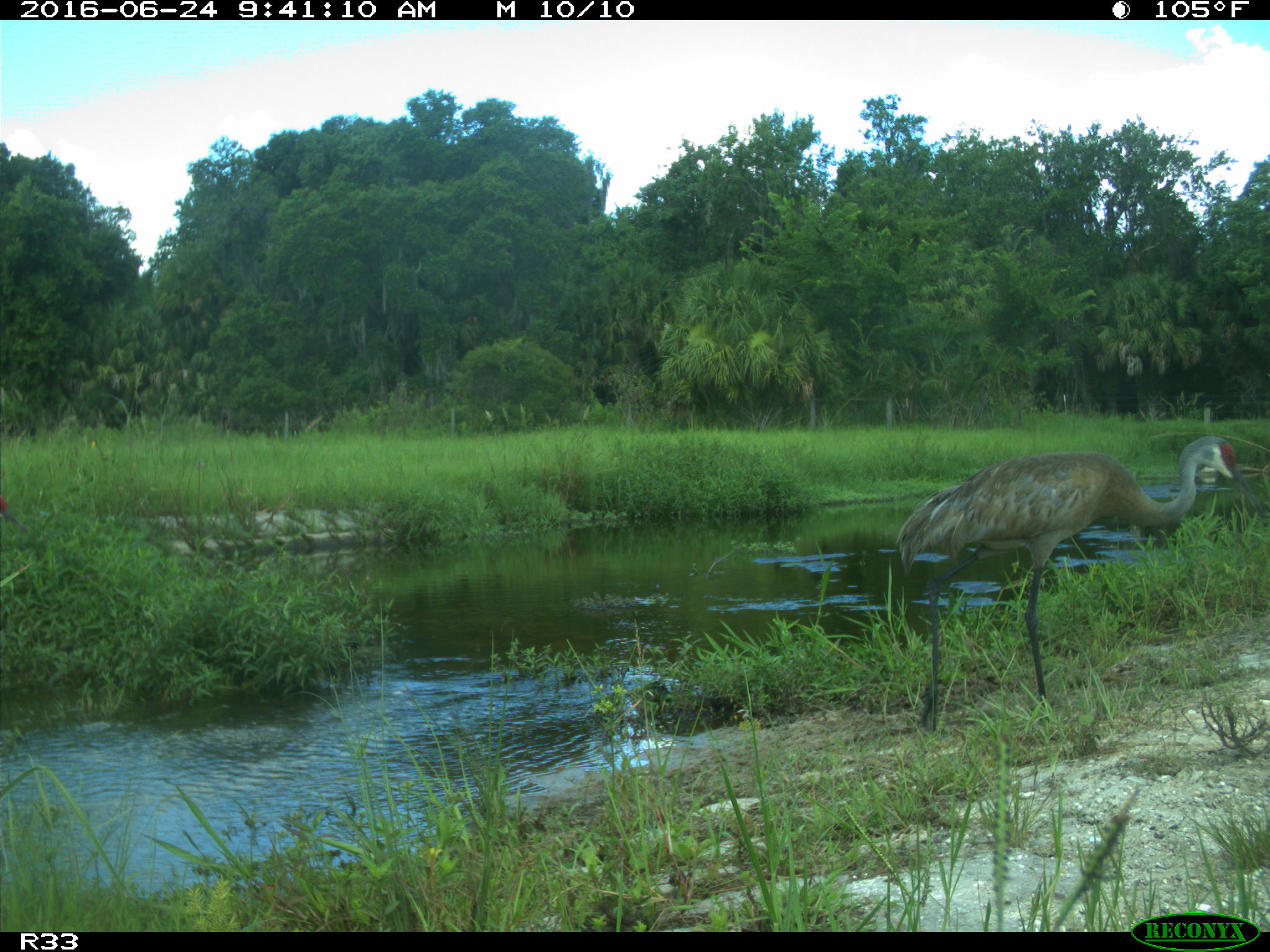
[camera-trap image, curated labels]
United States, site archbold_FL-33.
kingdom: Animalia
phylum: Chordata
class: Aves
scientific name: Aves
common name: birds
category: unidentified bird